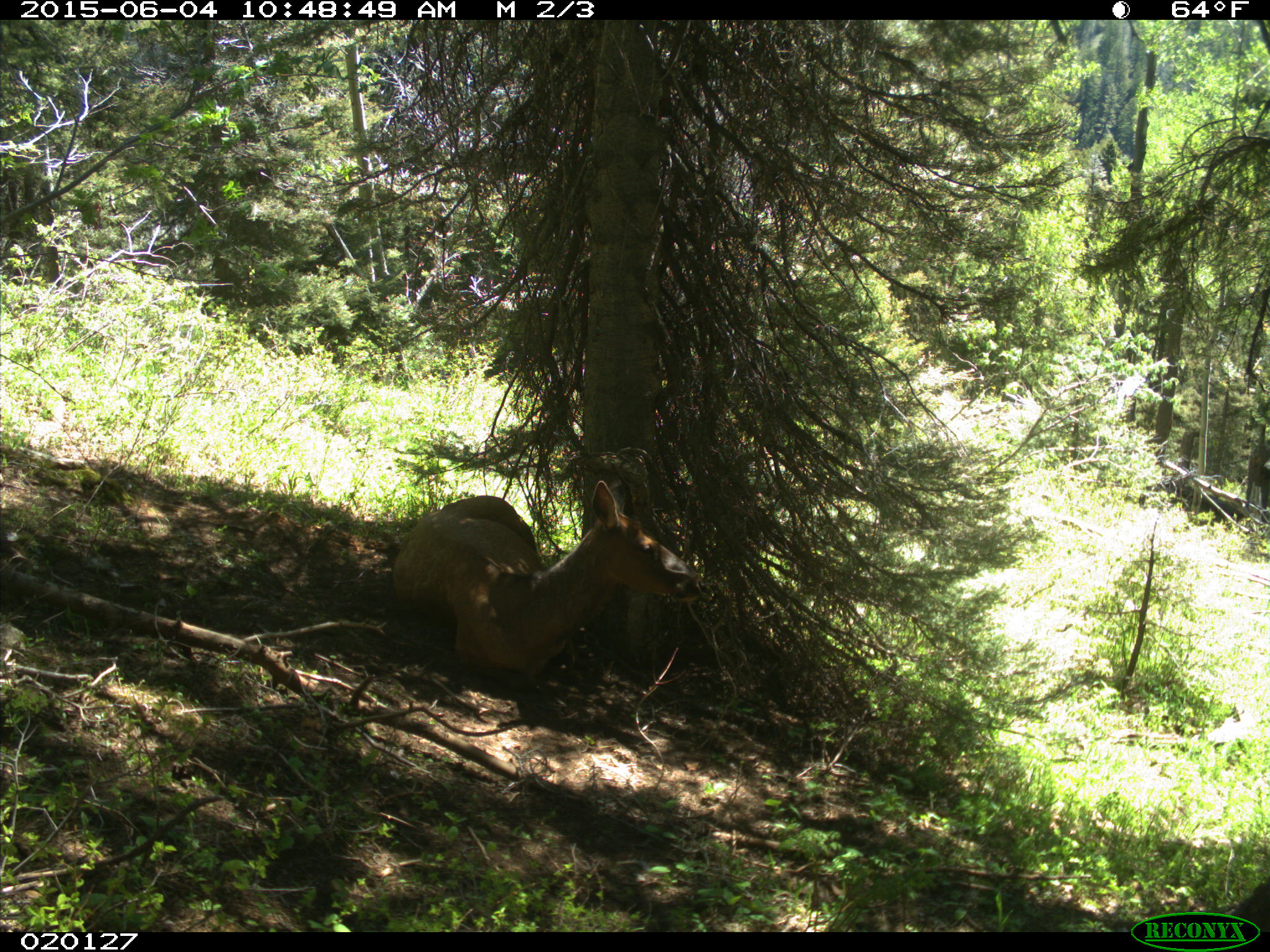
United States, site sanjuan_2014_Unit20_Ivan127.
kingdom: Animalia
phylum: Chordata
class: Mammalia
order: Artiodactyla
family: Cervidae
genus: Cervus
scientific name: Cervus elaphus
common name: red deer